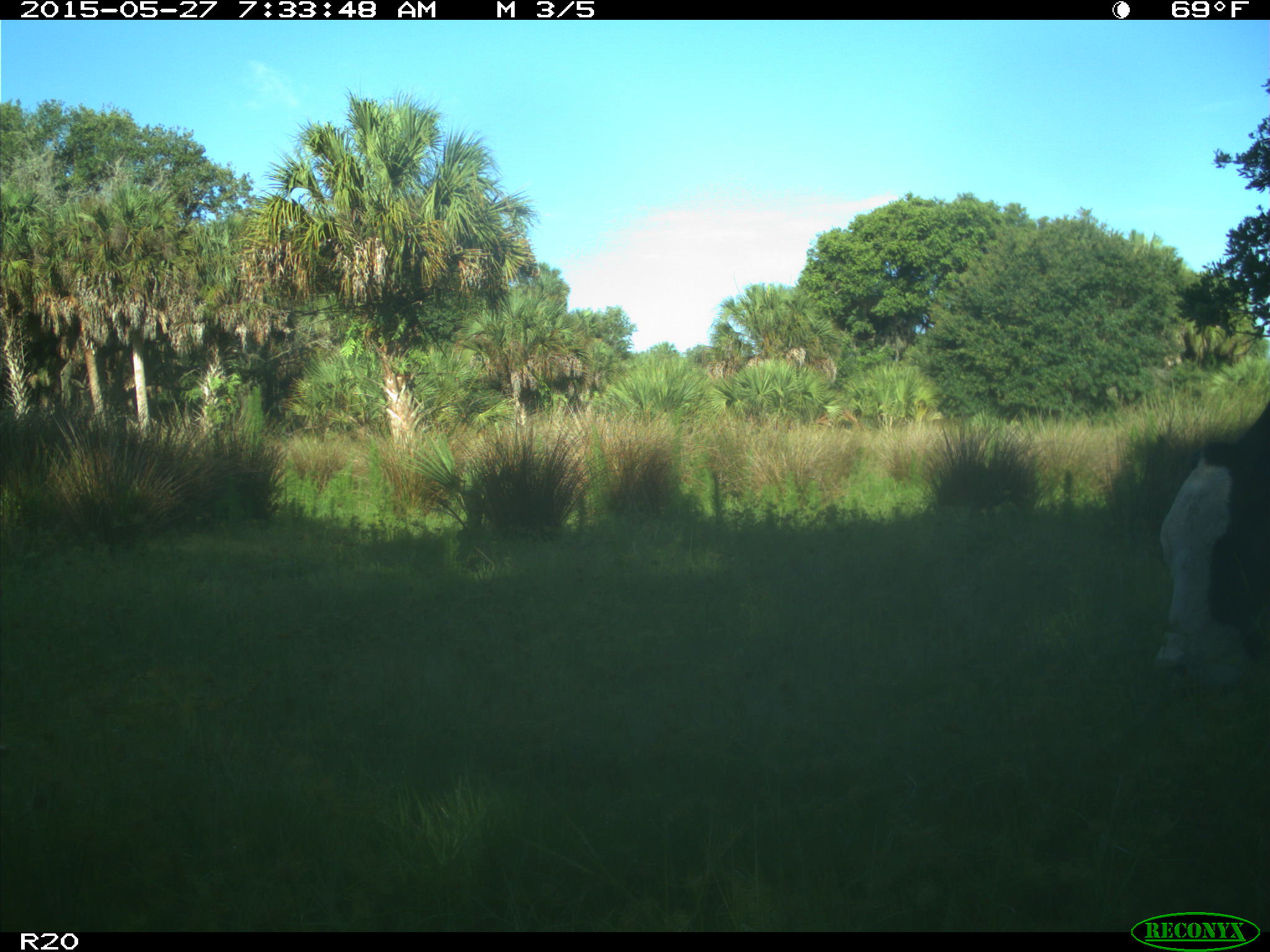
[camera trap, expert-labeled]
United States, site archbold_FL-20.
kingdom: Animalia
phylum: Chordata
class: Mammalia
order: Artiodactyla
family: Bovidae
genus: Bos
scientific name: Bos taurus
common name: domestic cow